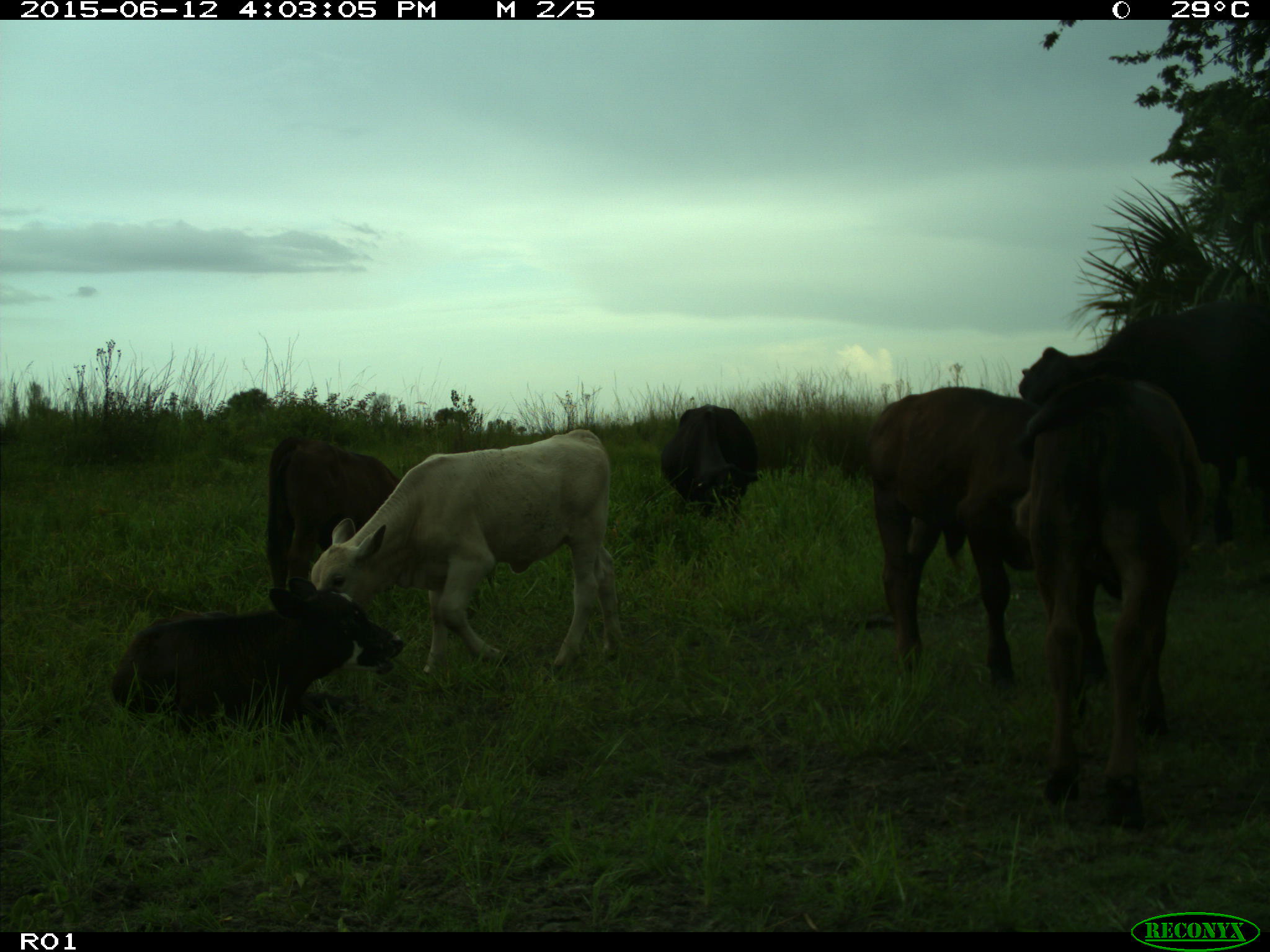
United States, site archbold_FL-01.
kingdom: Animalia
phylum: Chordata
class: Mammalia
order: Artiodactyla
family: Bovidae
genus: Bos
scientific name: Bos taurus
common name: domestic cow